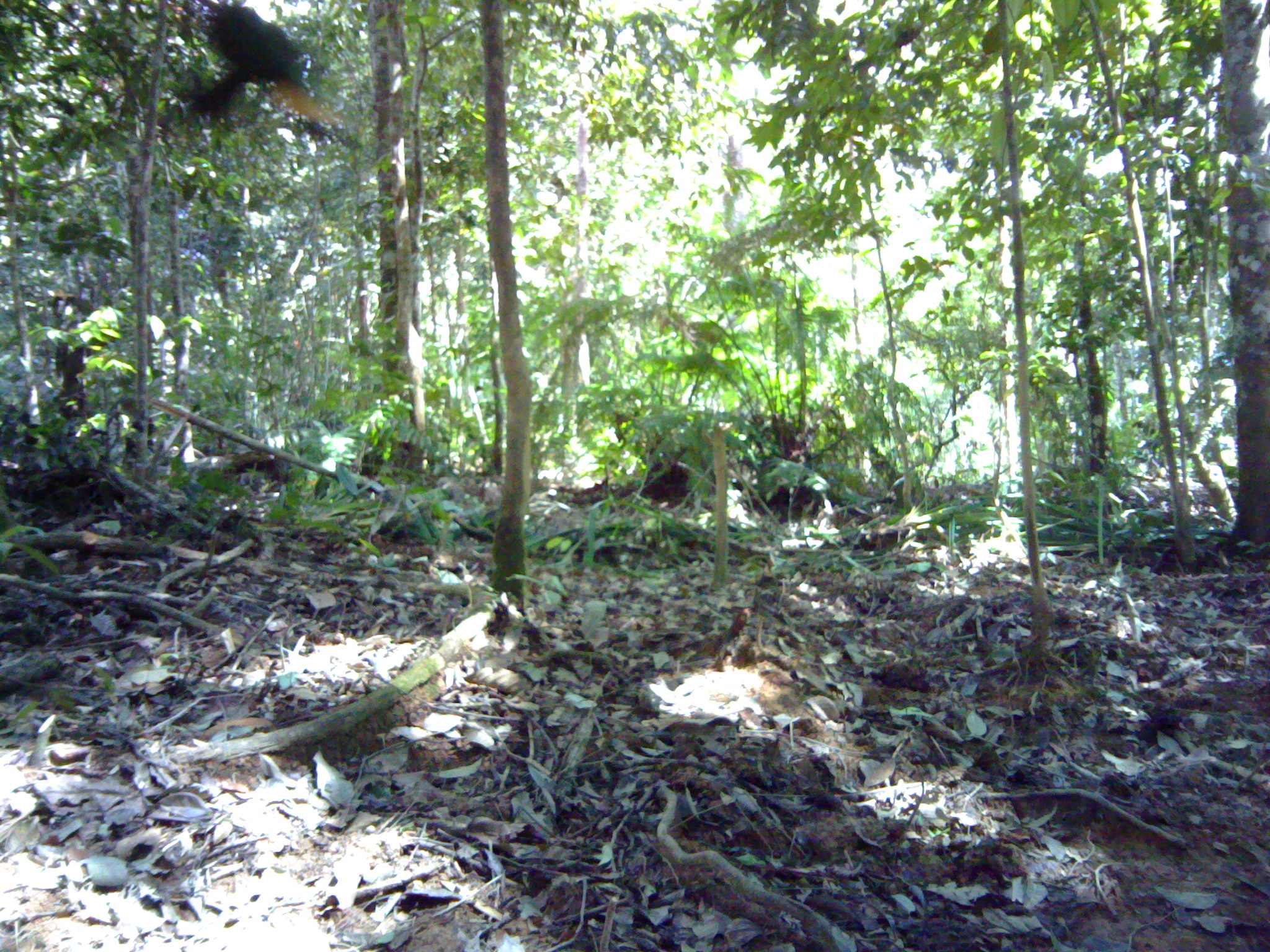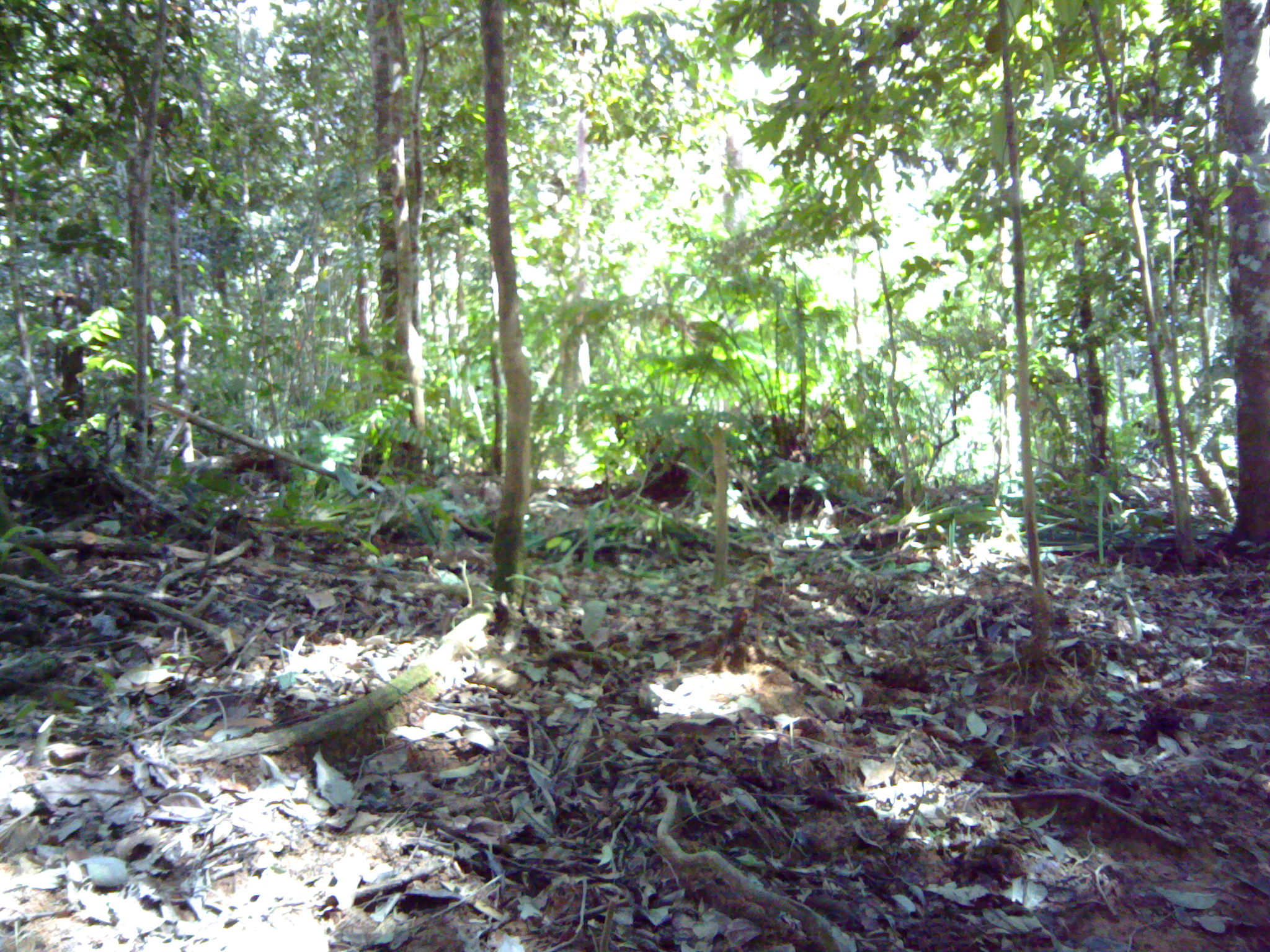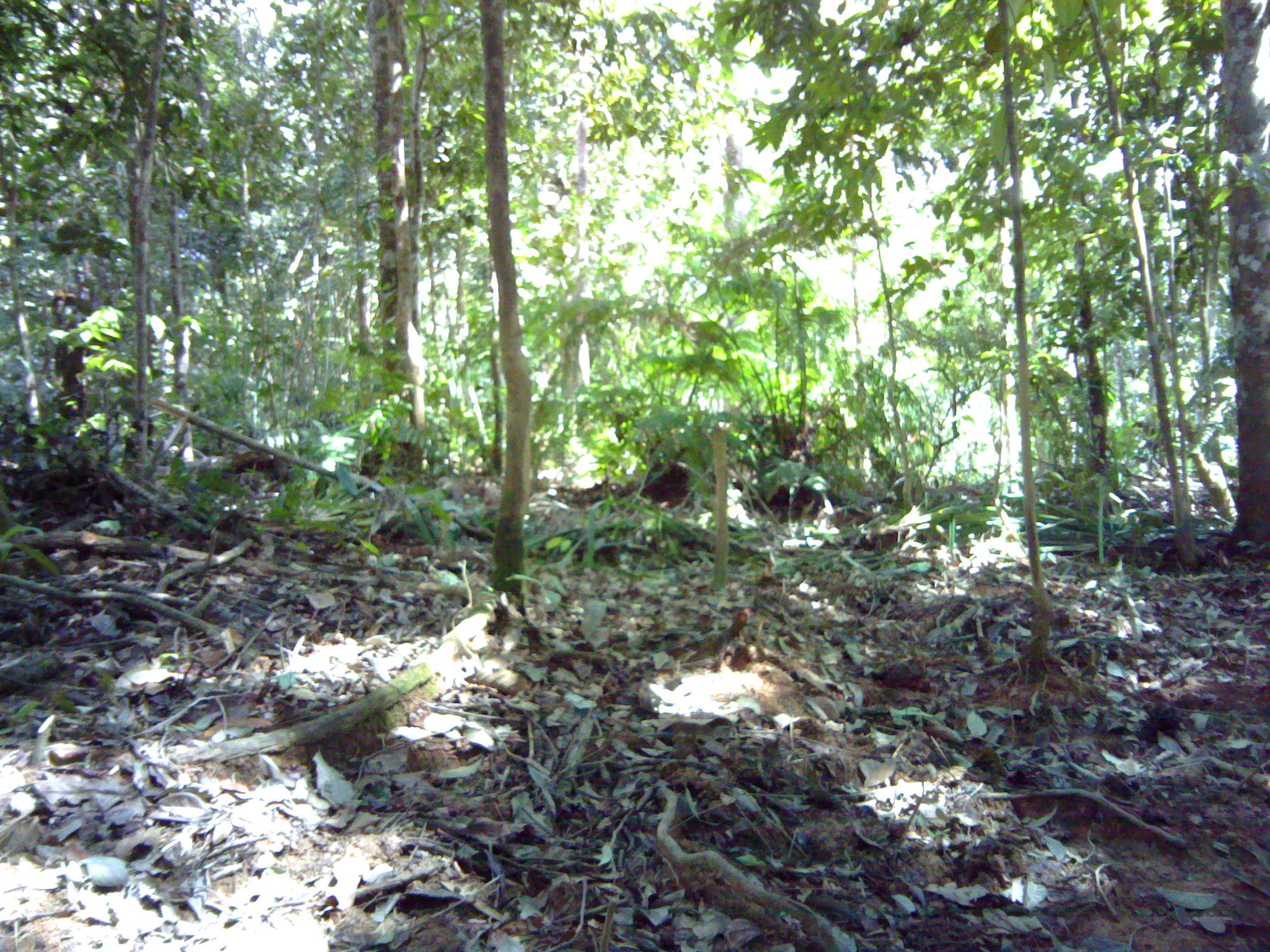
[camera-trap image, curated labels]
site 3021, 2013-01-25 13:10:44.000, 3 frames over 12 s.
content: unidentified animal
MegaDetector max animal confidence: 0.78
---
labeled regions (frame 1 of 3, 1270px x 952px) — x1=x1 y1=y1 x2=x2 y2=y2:
unidentifiable: x1=179 y1=0 x2=318 y2=131